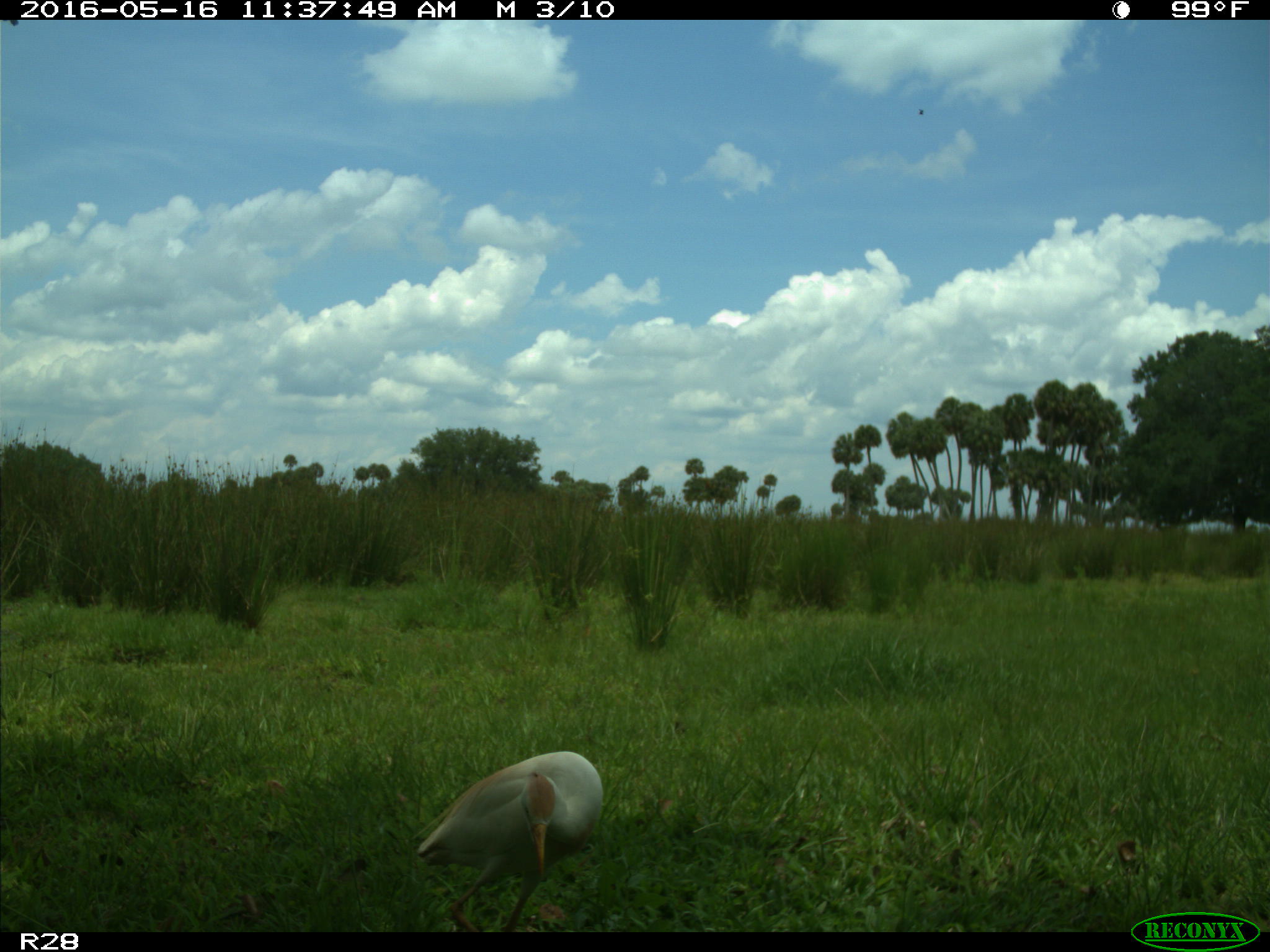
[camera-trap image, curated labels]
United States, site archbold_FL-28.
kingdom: Animalia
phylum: Chordata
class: Aves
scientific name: Aves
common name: birds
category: unidentified bird